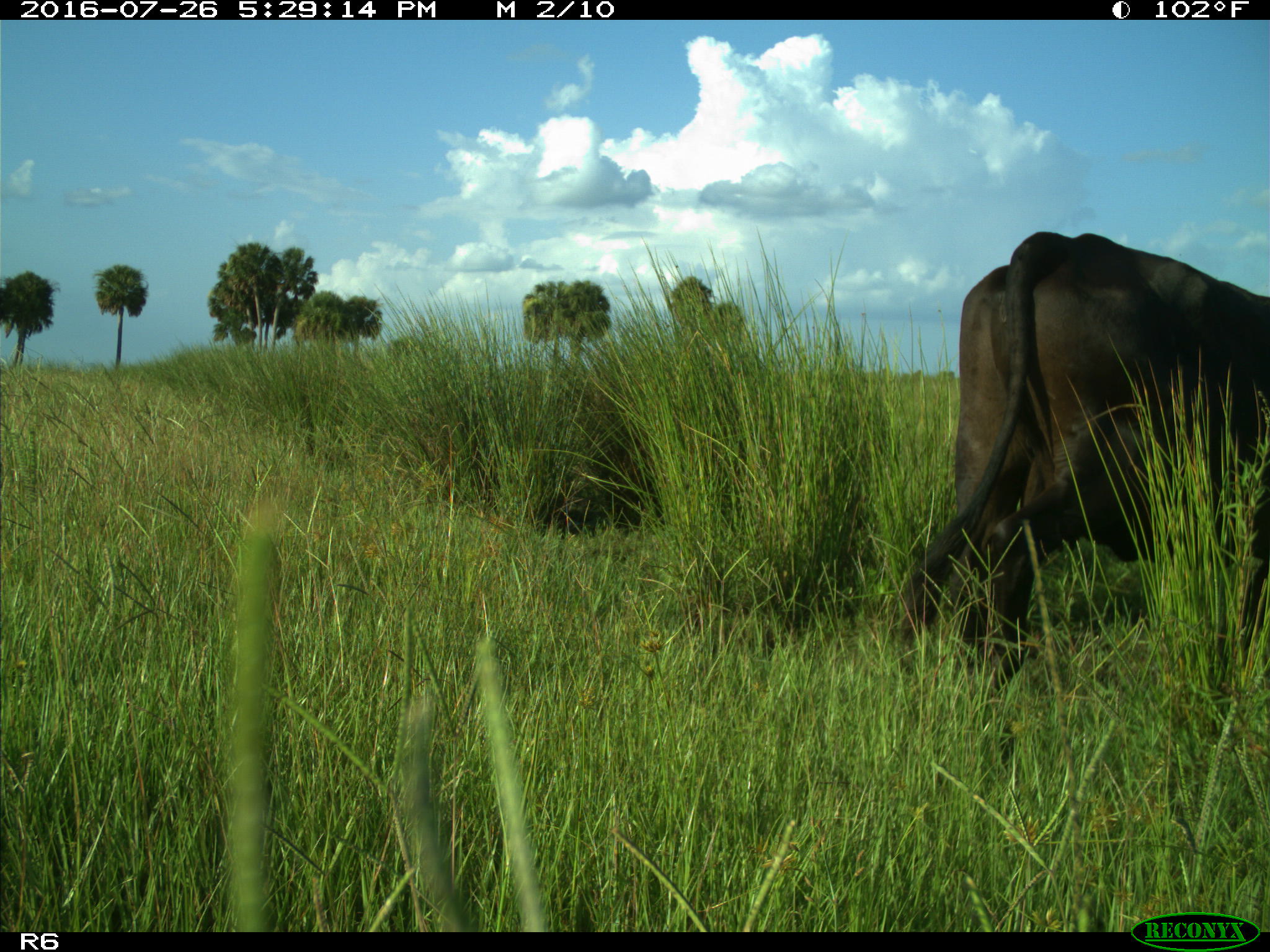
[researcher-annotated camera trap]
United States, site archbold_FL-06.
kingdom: Animalia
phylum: Chordata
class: Mammalia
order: Artiodactyla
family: Bovidae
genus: Bos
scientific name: Bos taurus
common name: domestic cow